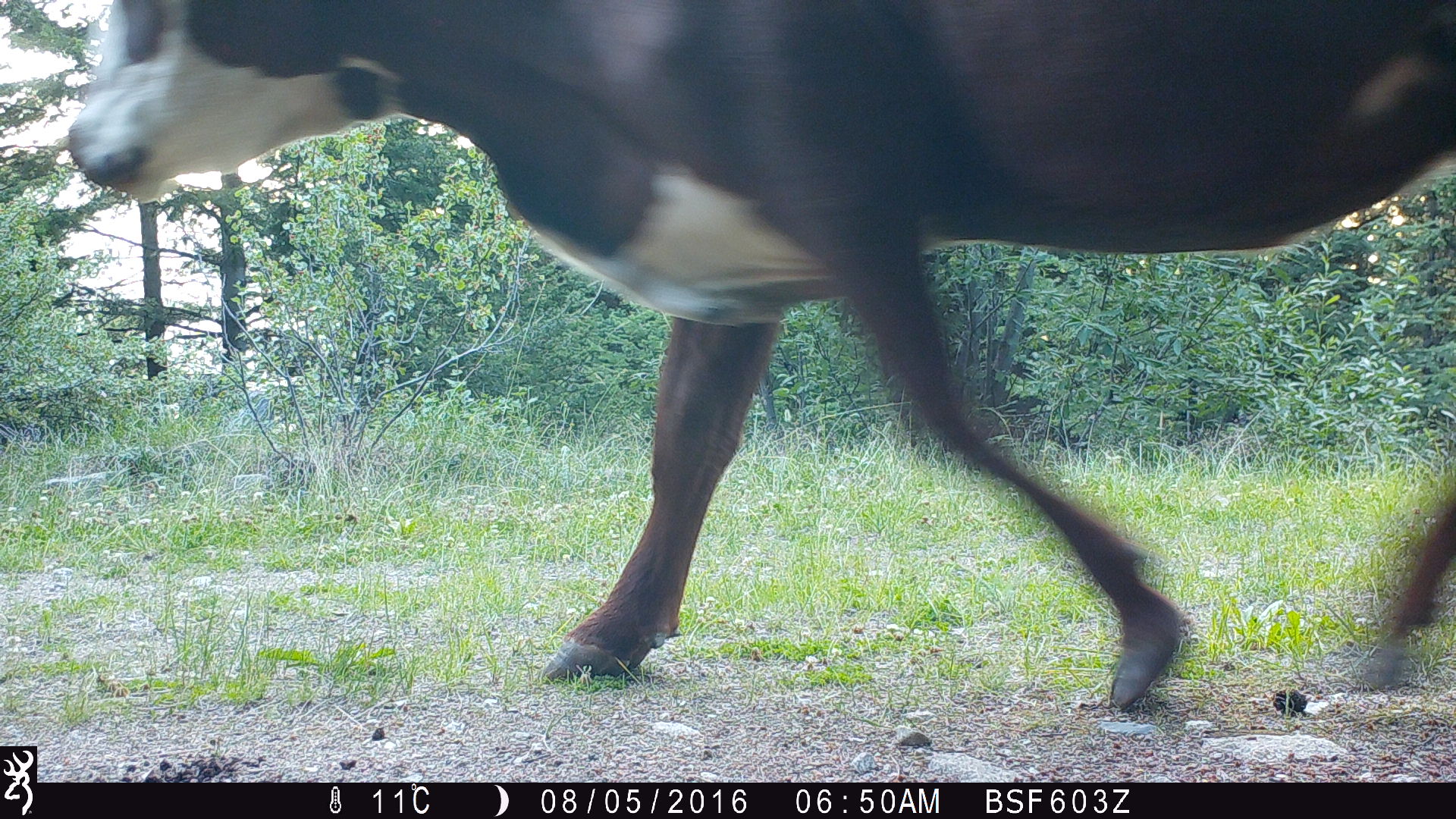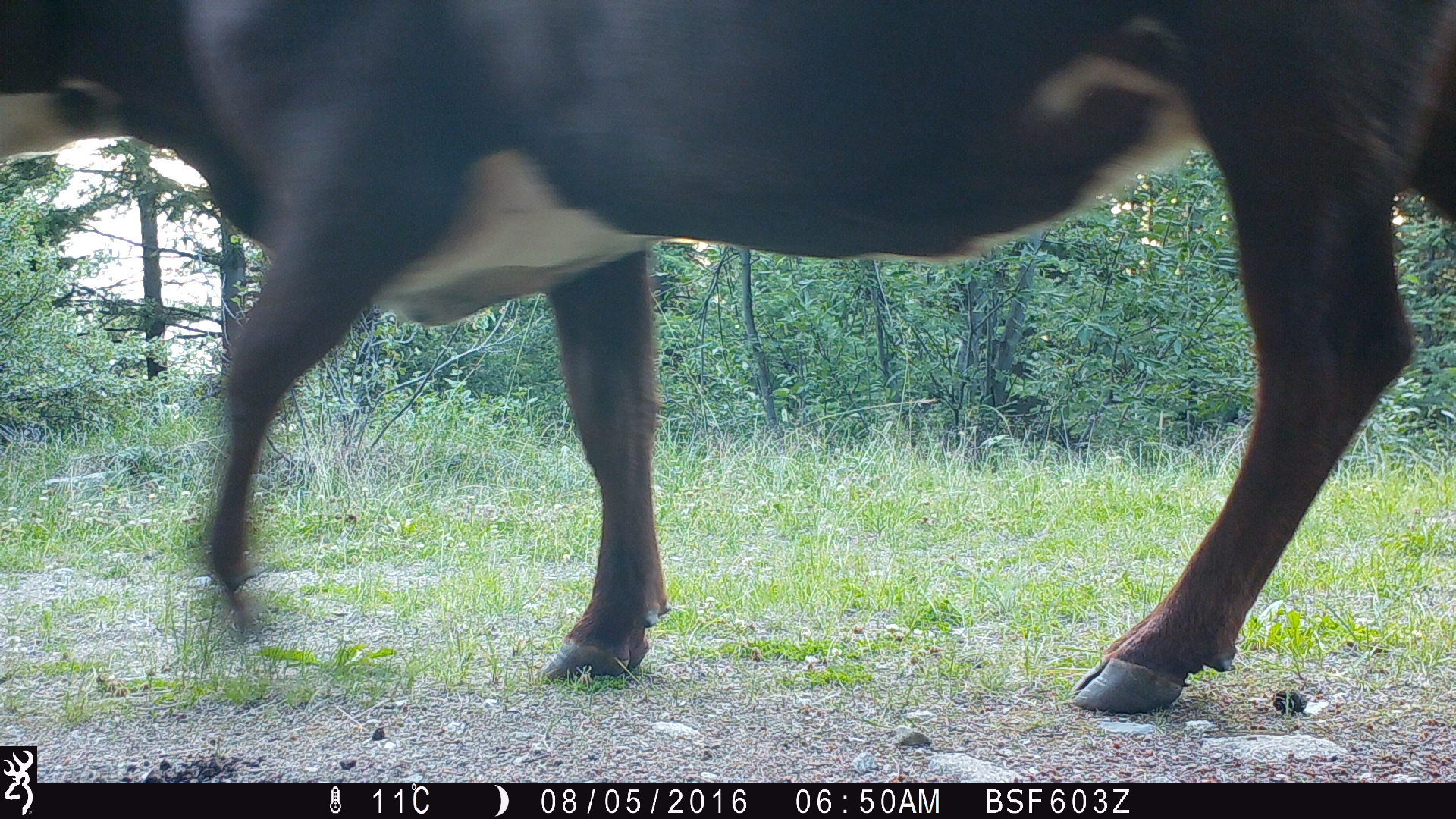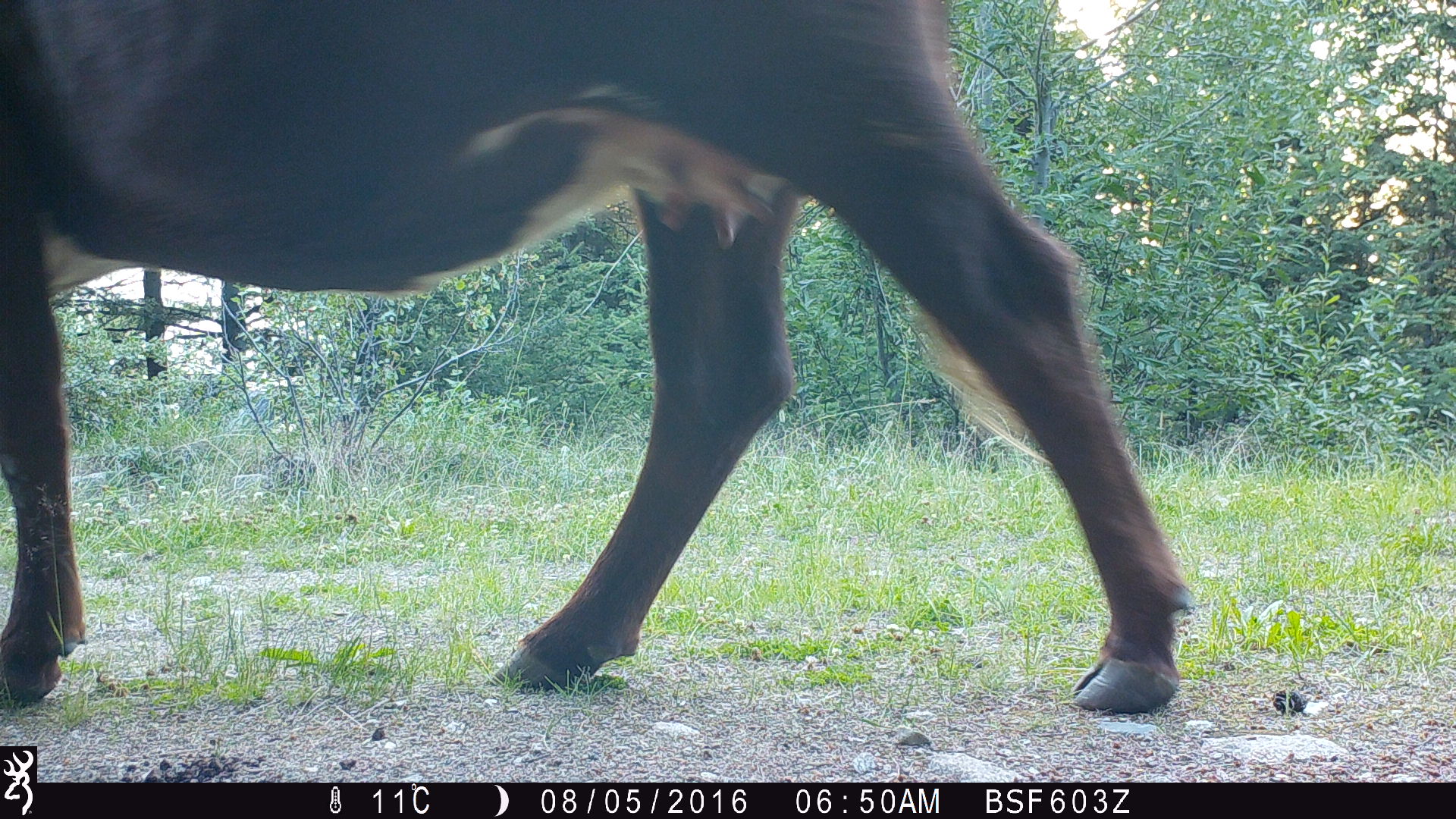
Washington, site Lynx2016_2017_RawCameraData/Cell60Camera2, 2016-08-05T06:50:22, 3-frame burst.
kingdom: Animalia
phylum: Chordata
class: Mammalia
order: Artiodactyla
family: Bovidae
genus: Bos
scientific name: Bos taurus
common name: domestic cattle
Domestic cattle (Bos taurus). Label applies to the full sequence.